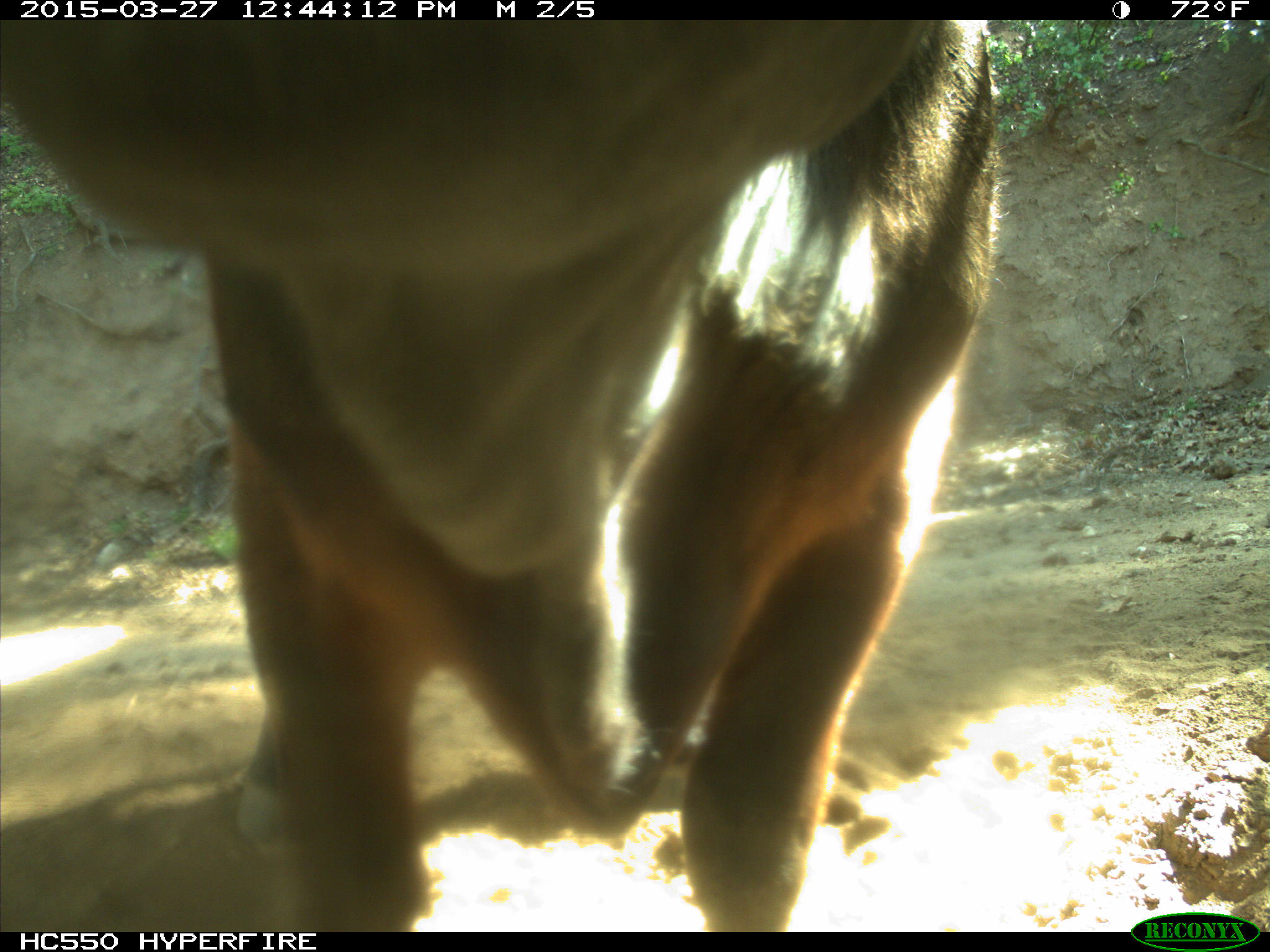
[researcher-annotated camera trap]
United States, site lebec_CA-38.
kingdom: Animalia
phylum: Chordata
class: Mammalia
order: Artiodactyla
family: Bovidae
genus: Bos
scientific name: Bos taurus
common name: domestic cow